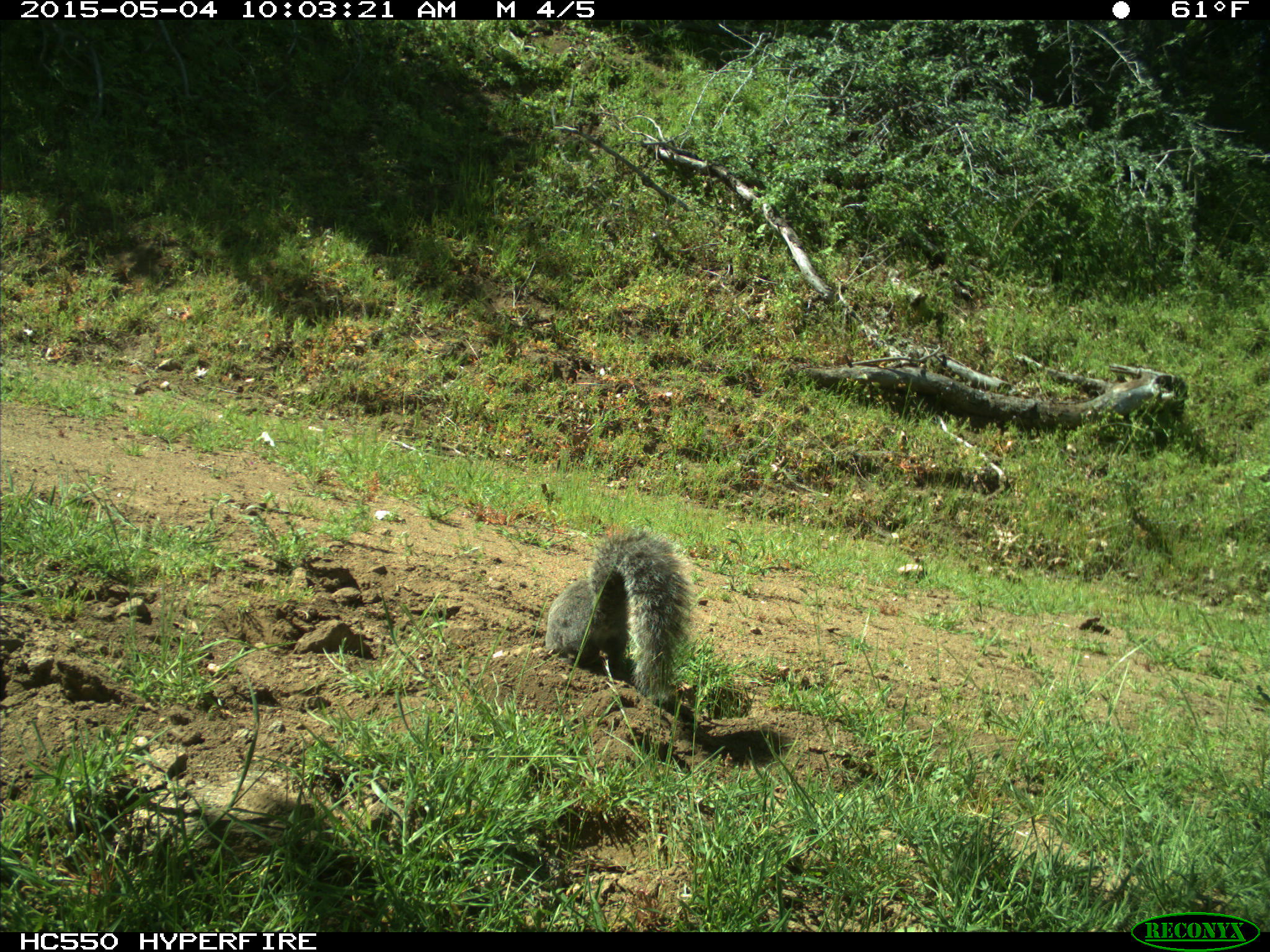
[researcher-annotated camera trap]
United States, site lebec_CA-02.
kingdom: Animalia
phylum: Chordata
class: Mammalia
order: Rodentia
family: Sciuridae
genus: Sciurus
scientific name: Sciurus carolinensis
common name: eastern gray squirrel